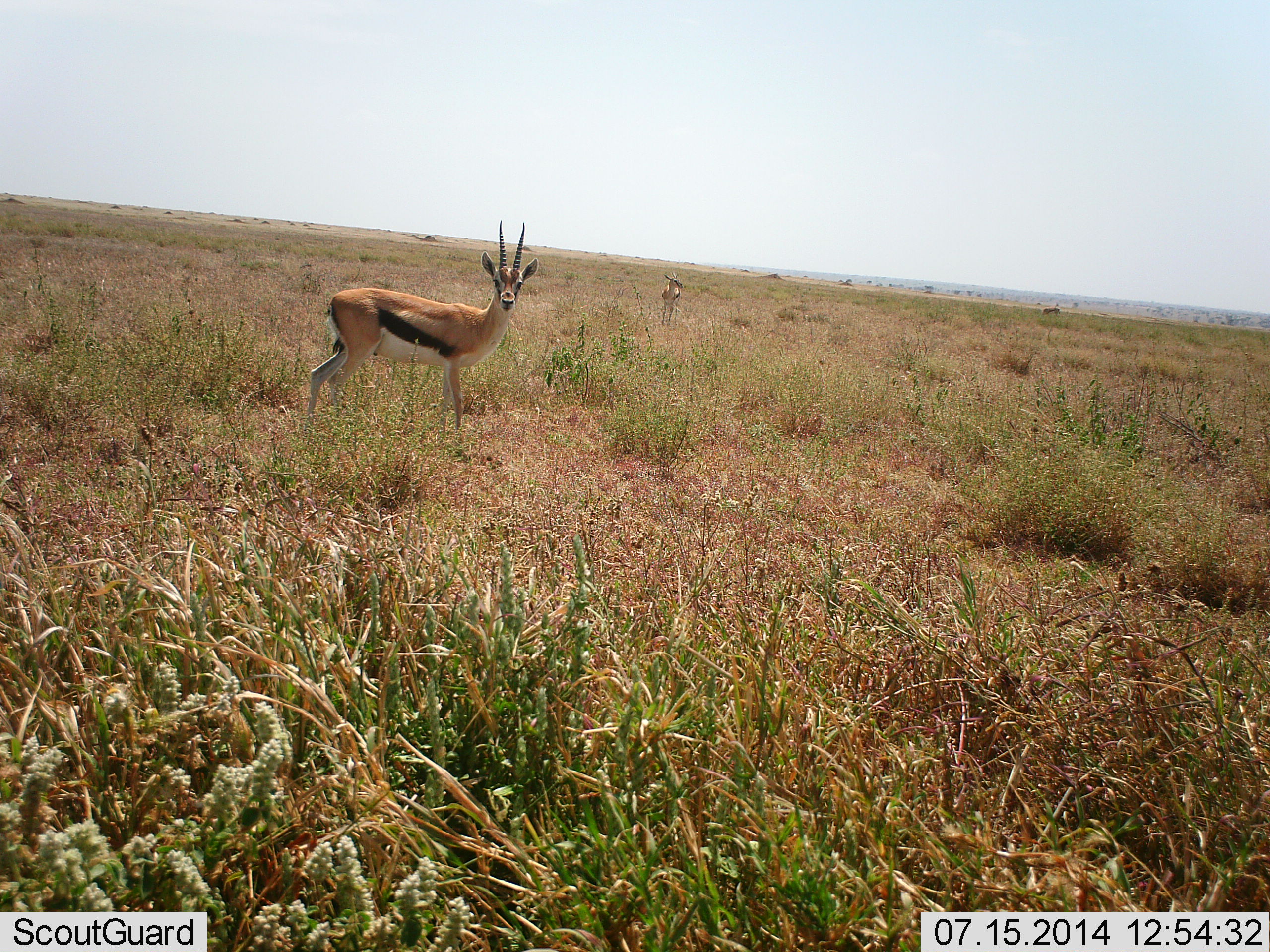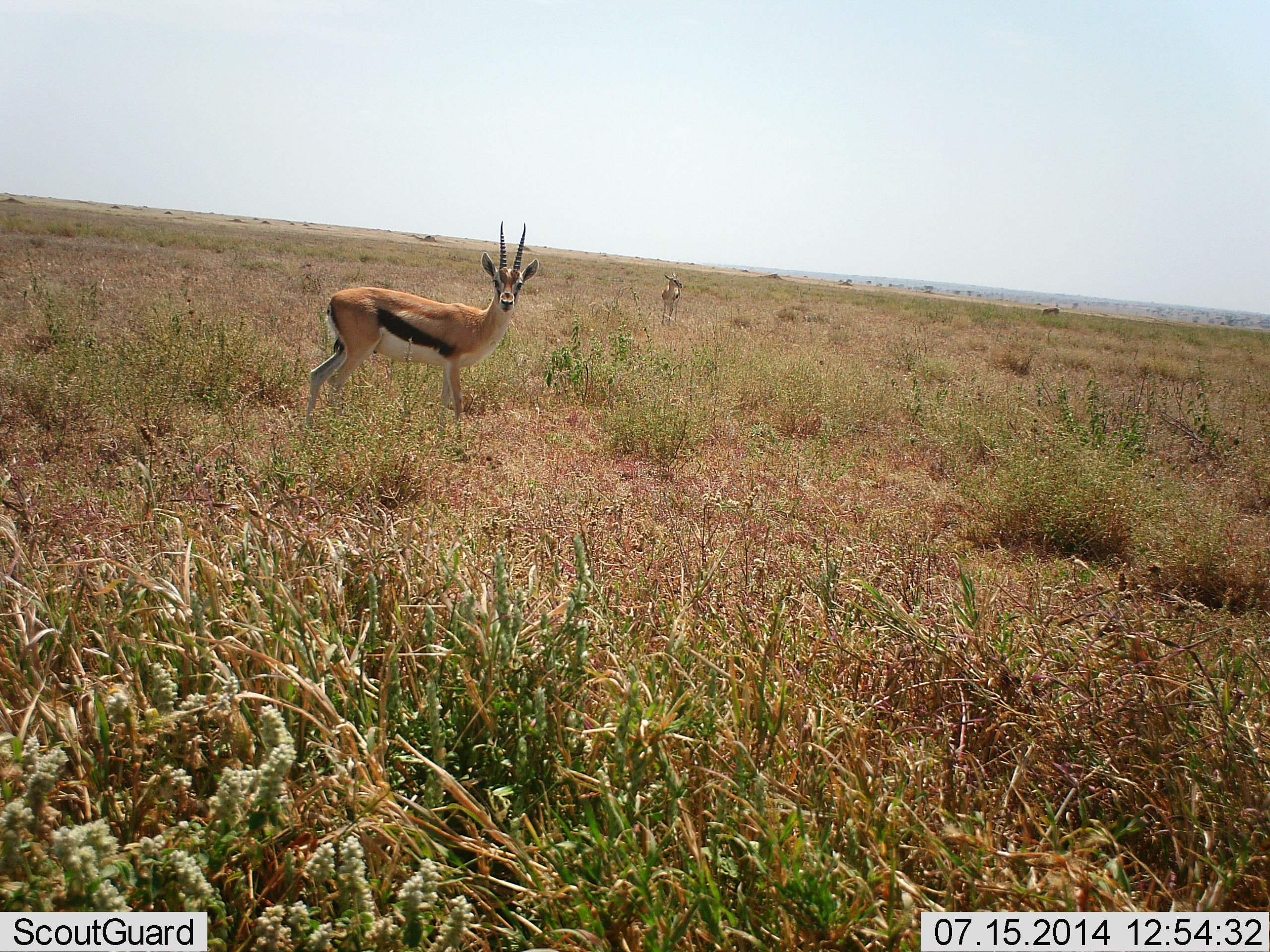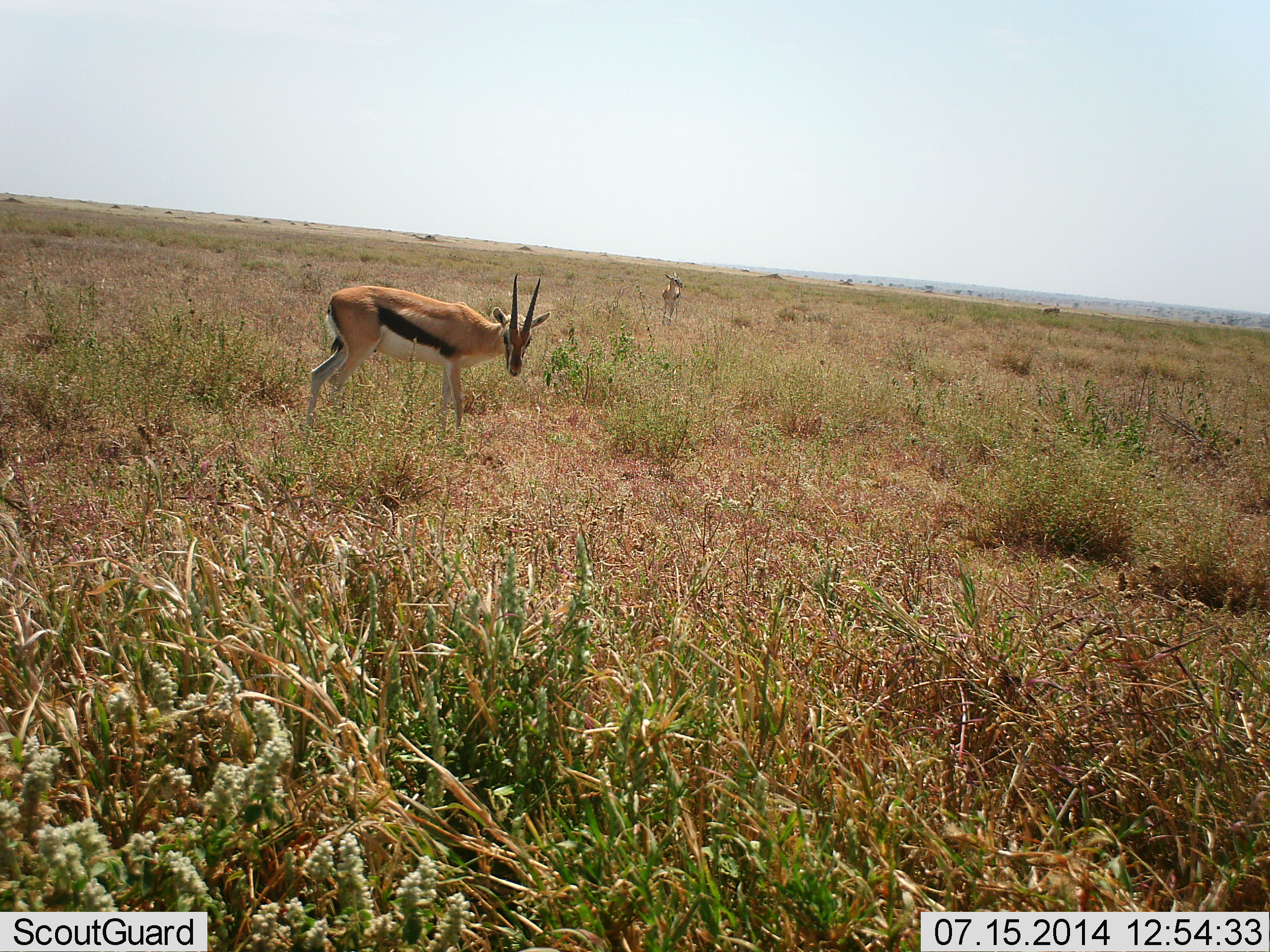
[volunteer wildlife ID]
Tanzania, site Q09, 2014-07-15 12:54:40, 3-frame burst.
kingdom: Animalia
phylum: Chordata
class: Mammalia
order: Artiodactyla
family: Bovidae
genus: Eudorcas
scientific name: Eudorcas thomsonii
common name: thomson's gazelle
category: gazellethomsons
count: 2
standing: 90%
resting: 0%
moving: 0%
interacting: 0%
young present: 10%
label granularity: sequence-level